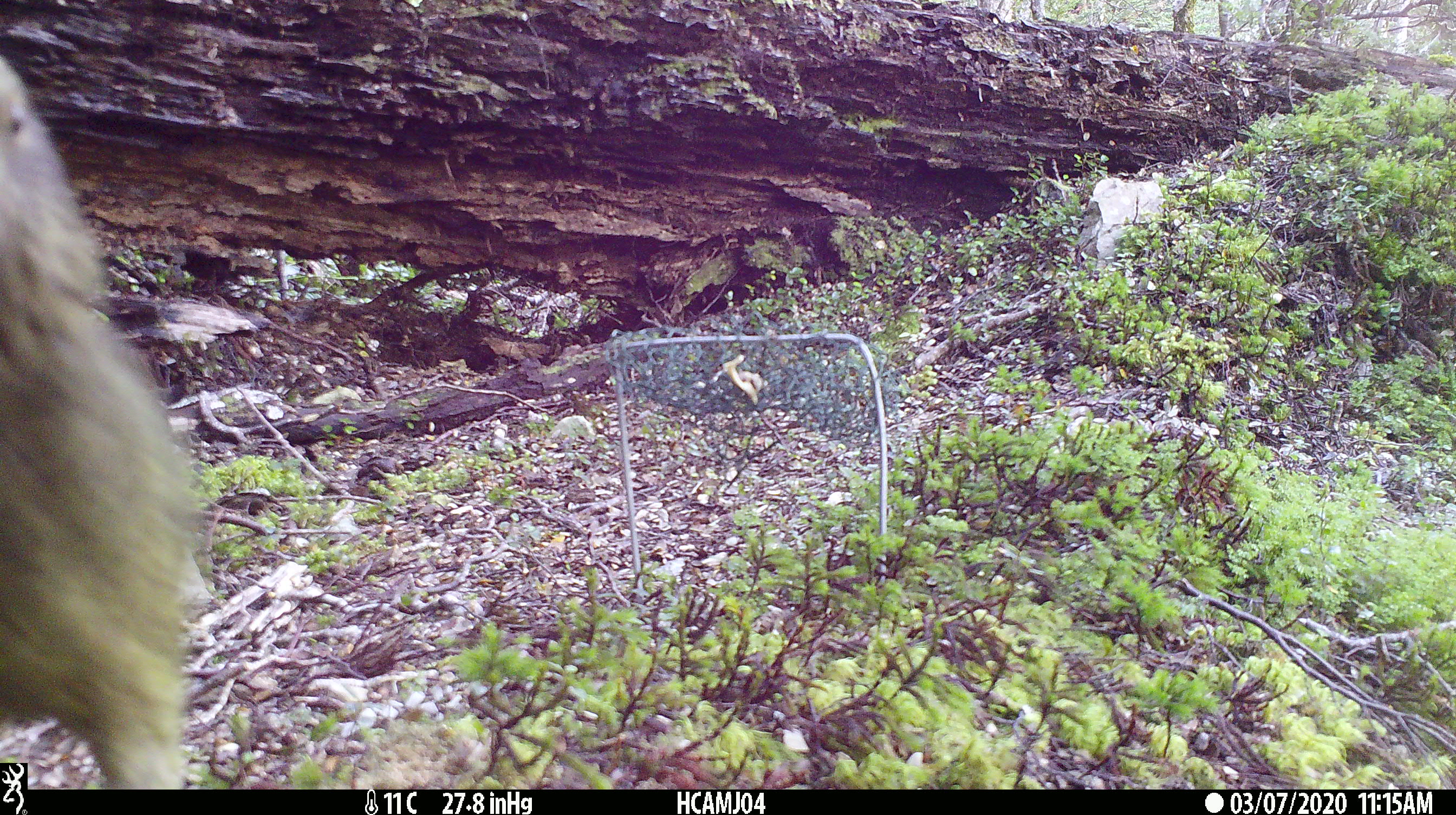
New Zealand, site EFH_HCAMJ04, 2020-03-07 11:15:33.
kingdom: Animalia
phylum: Chordata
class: Aves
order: Psittaciformes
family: Strigopidae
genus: Nestor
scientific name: Nestor notabilis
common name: kea